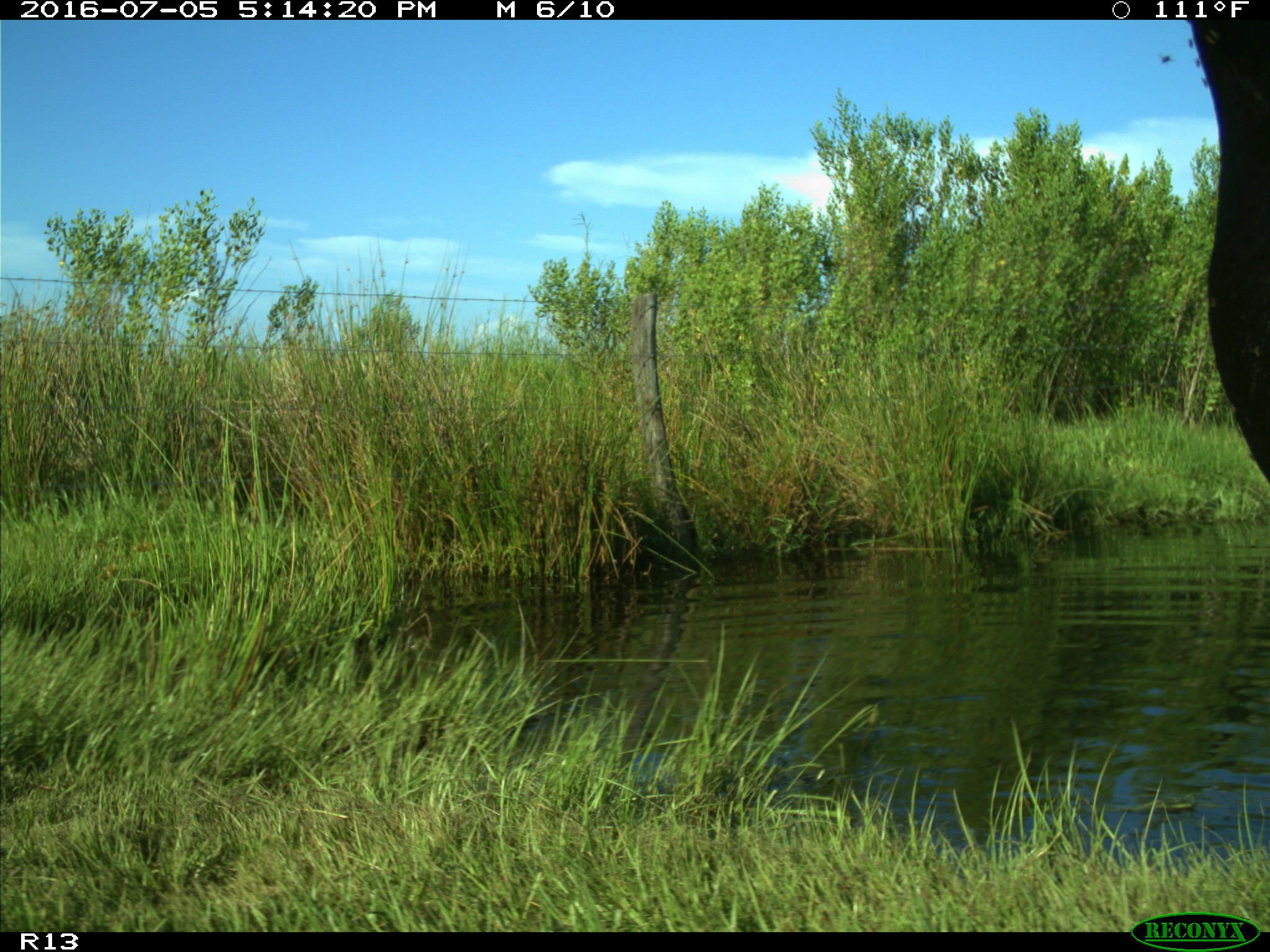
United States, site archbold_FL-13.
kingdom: Animalia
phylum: Chordata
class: Mammalia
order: Artiodactyla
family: Bovidae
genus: Bos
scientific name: Bos taurus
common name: domestic cow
Bos taurus (domestic cow).